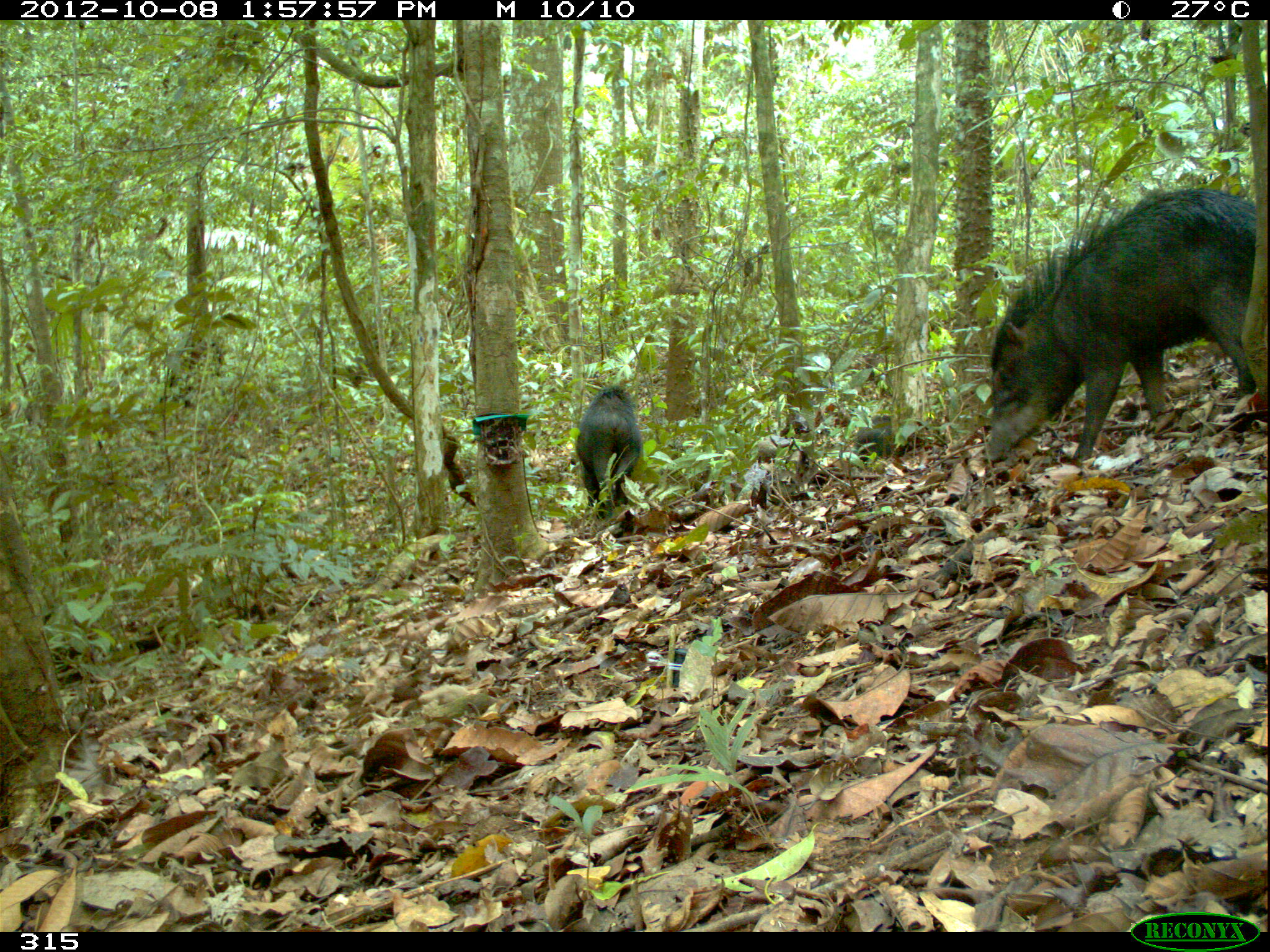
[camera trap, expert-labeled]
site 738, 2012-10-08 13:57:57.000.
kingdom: Animalia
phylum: Chordata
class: Mammalia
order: Artiodactyla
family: Tayassuidae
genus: Tayassu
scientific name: Tayassu pecari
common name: white-lipped peccary